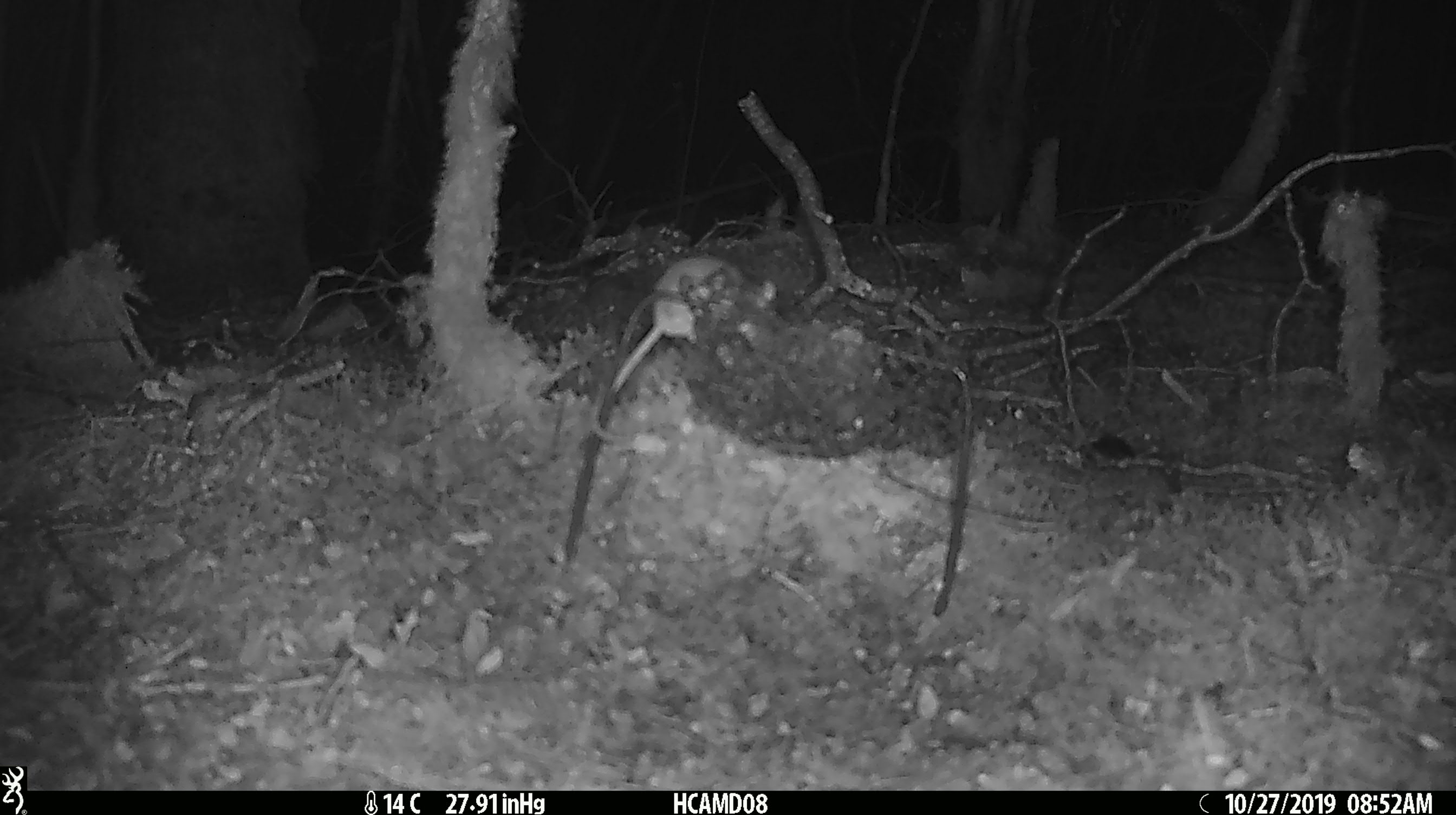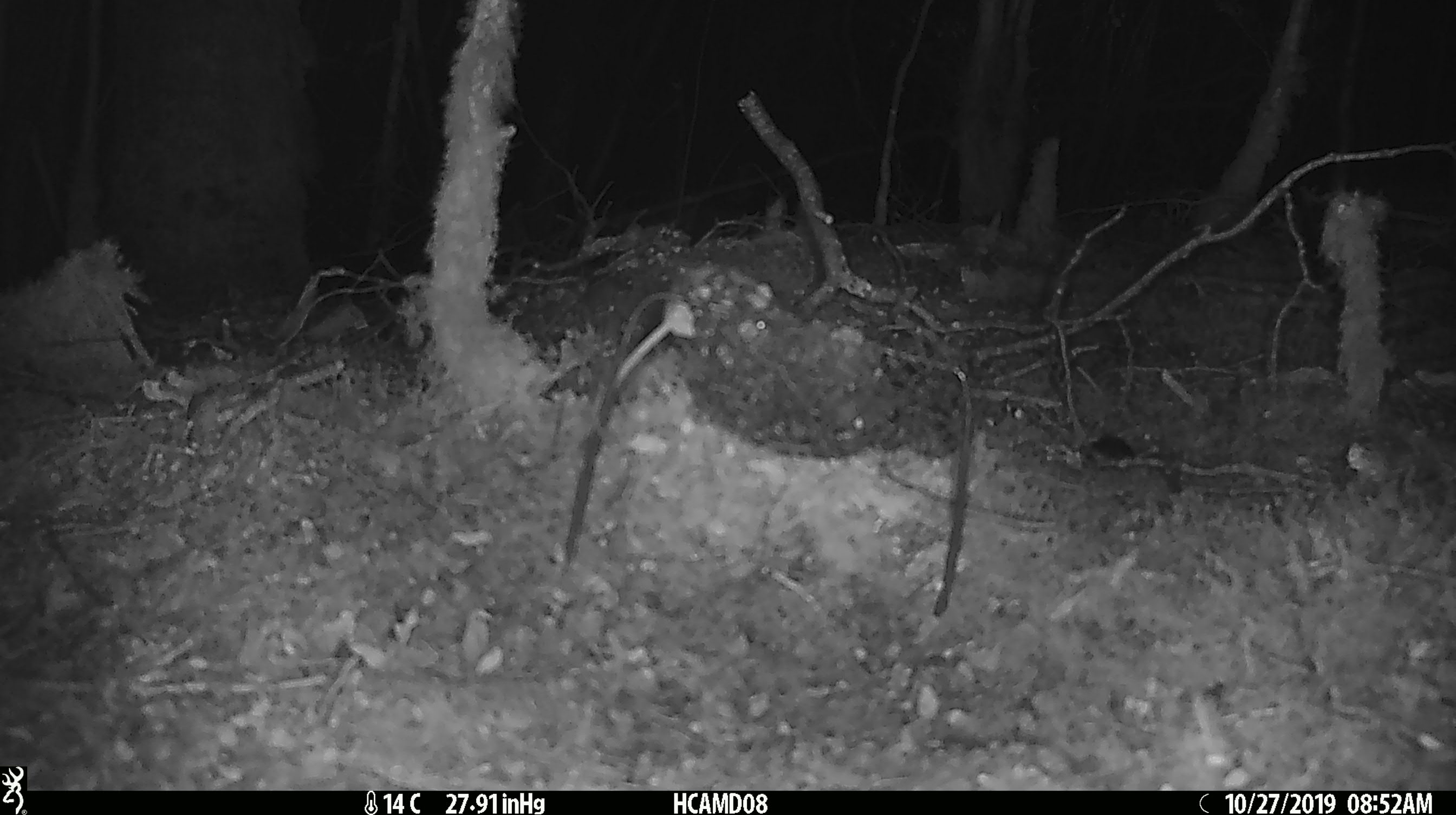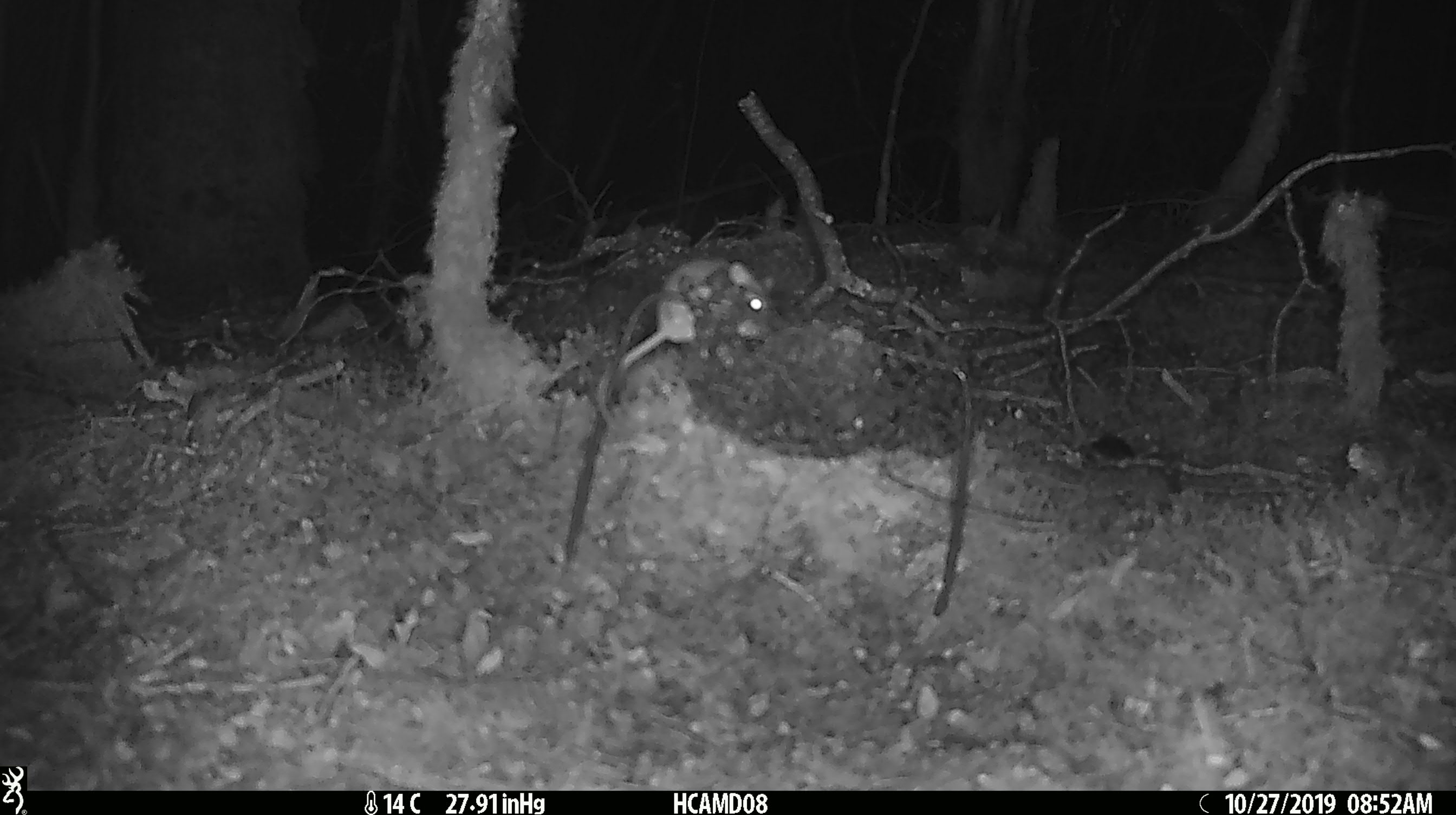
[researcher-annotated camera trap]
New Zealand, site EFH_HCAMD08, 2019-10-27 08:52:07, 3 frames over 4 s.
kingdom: Animalia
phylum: Chordata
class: Mammalia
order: Rodentia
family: Muridae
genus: Mus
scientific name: Mus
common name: mouse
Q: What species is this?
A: Mouse (Mus).